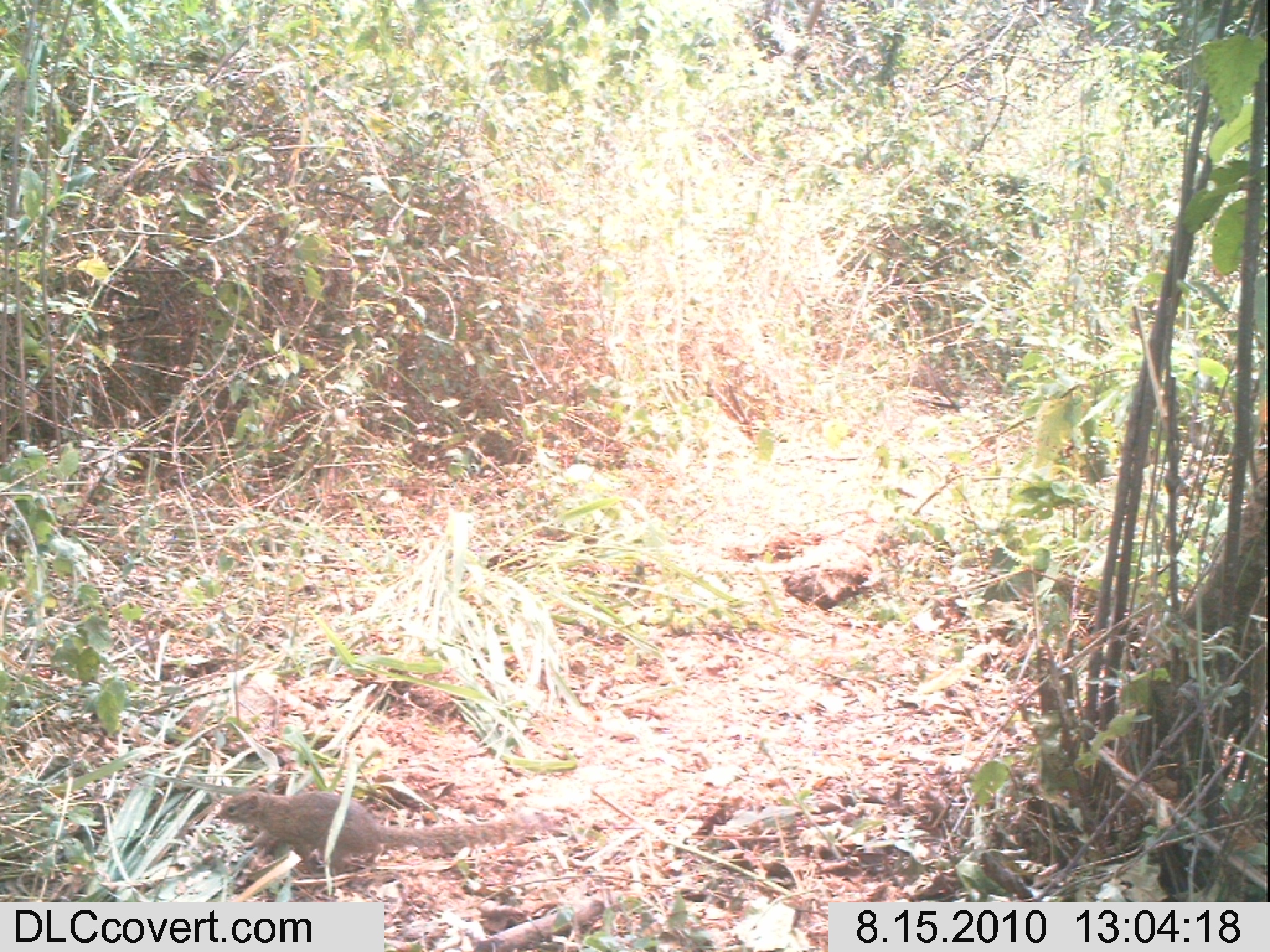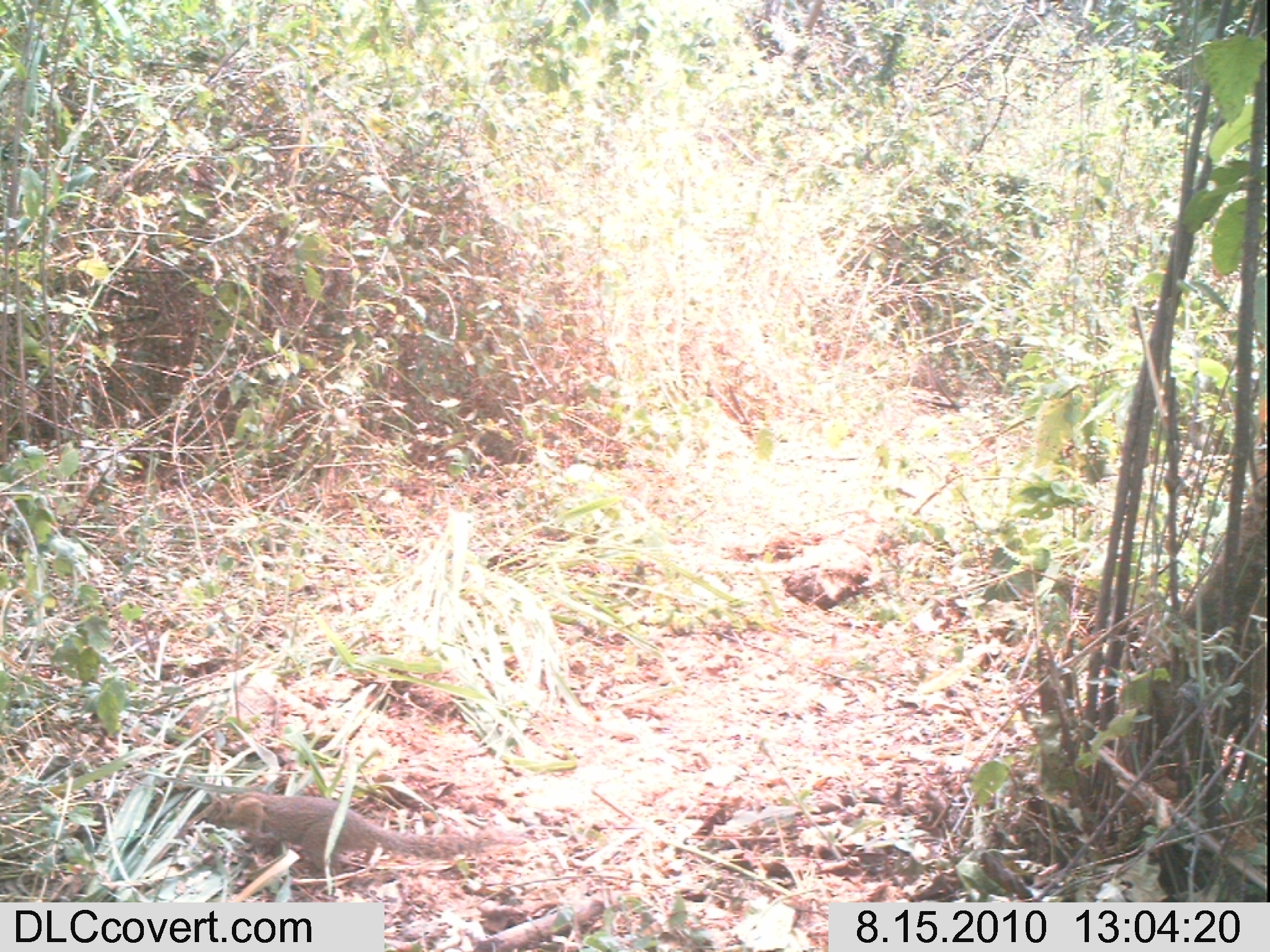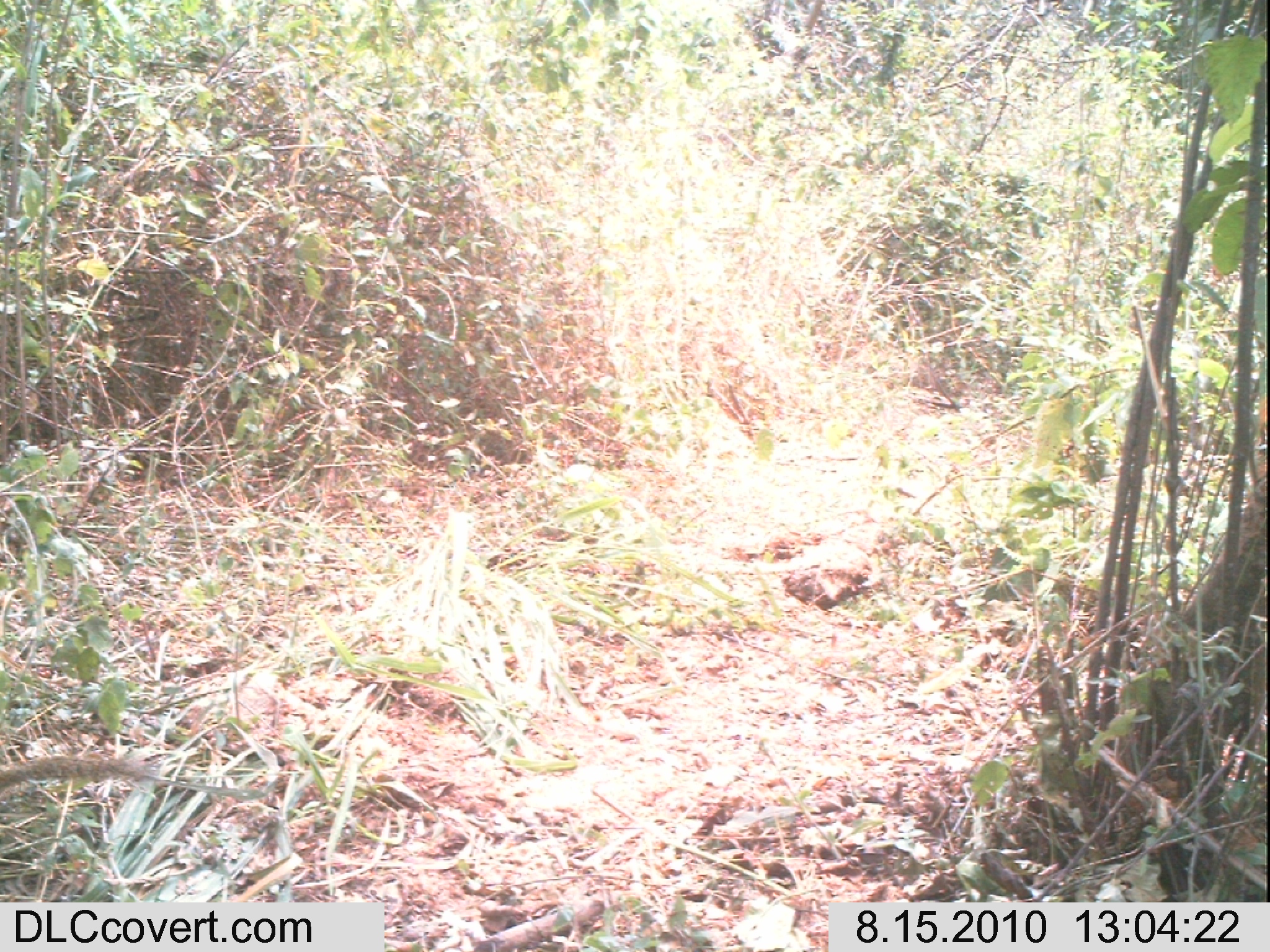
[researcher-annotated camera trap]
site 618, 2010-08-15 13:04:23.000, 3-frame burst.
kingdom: Animalia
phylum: Chordata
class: Mammalia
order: Rodentia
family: Sciuridae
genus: Paraxerus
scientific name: Paraxerus ochraceus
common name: ochre bush squirrel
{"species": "Paraxerus ochraceus (ochre bush squirrel)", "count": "1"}